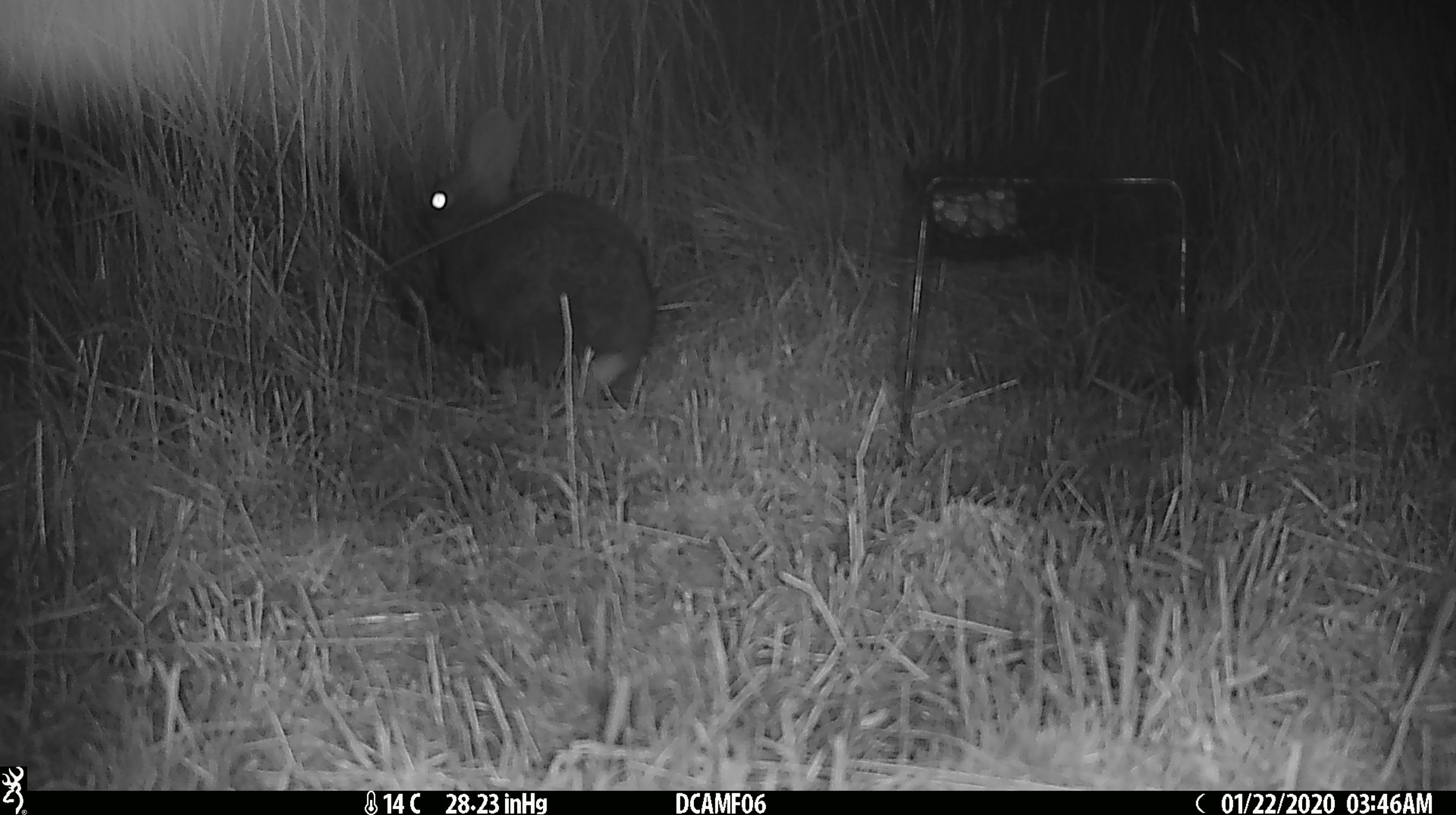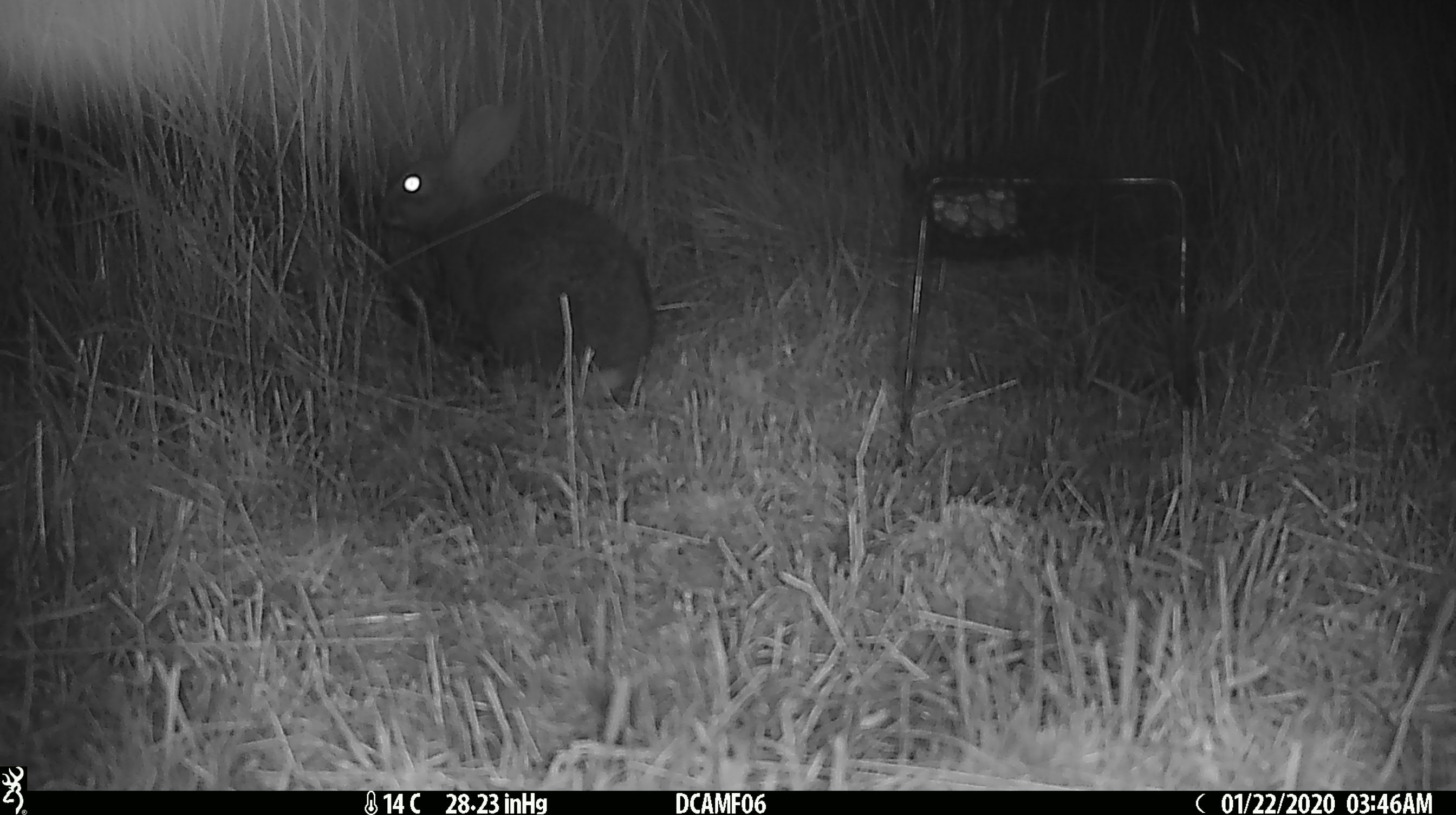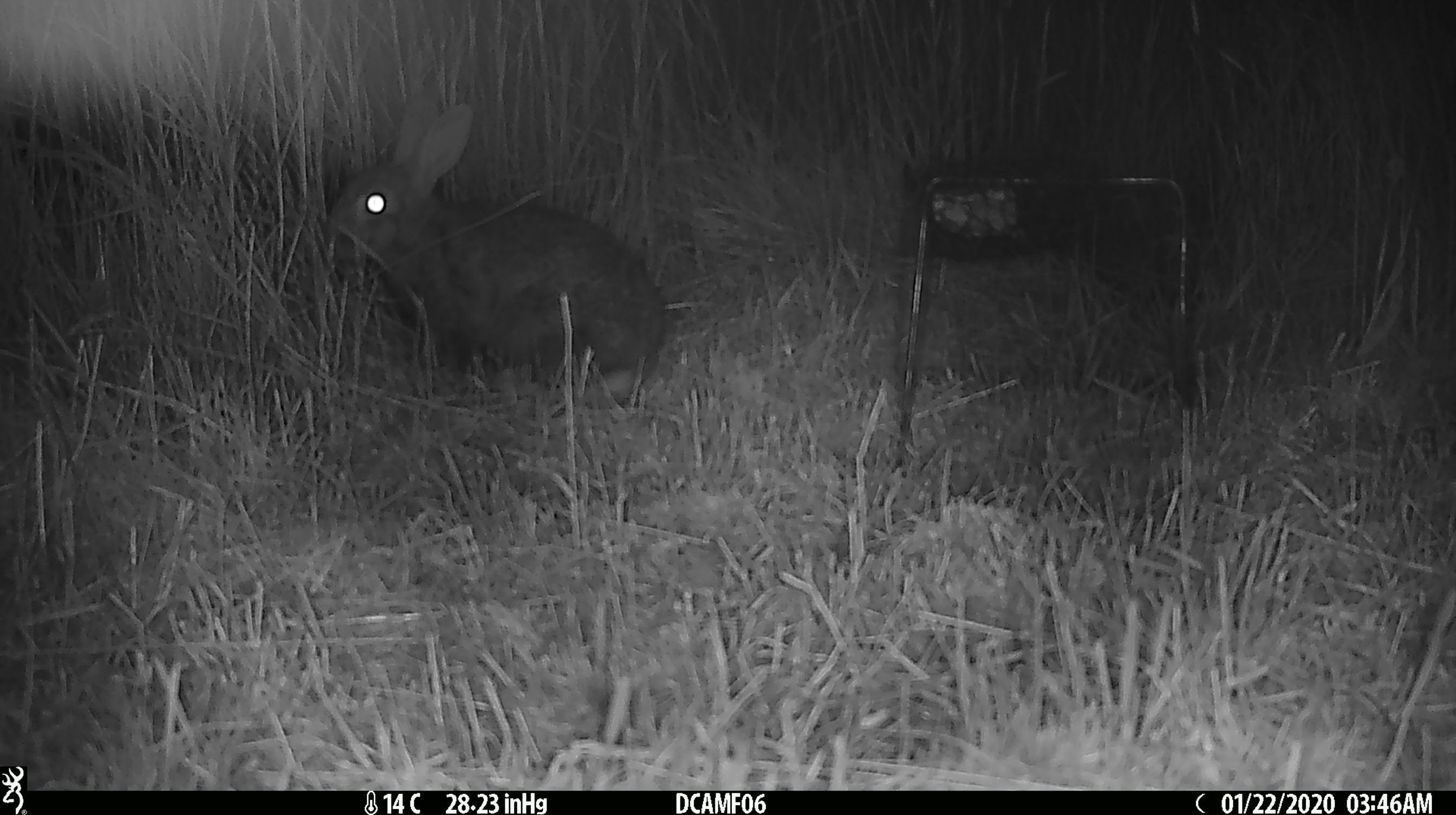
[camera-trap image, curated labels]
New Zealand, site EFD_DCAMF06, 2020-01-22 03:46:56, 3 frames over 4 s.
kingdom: Animalia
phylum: Chordata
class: Mammalia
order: Lagomorpha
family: Leporidae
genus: Oryctolagus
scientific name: Oryctolagus cuniculus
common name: european rabbit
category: rabbit